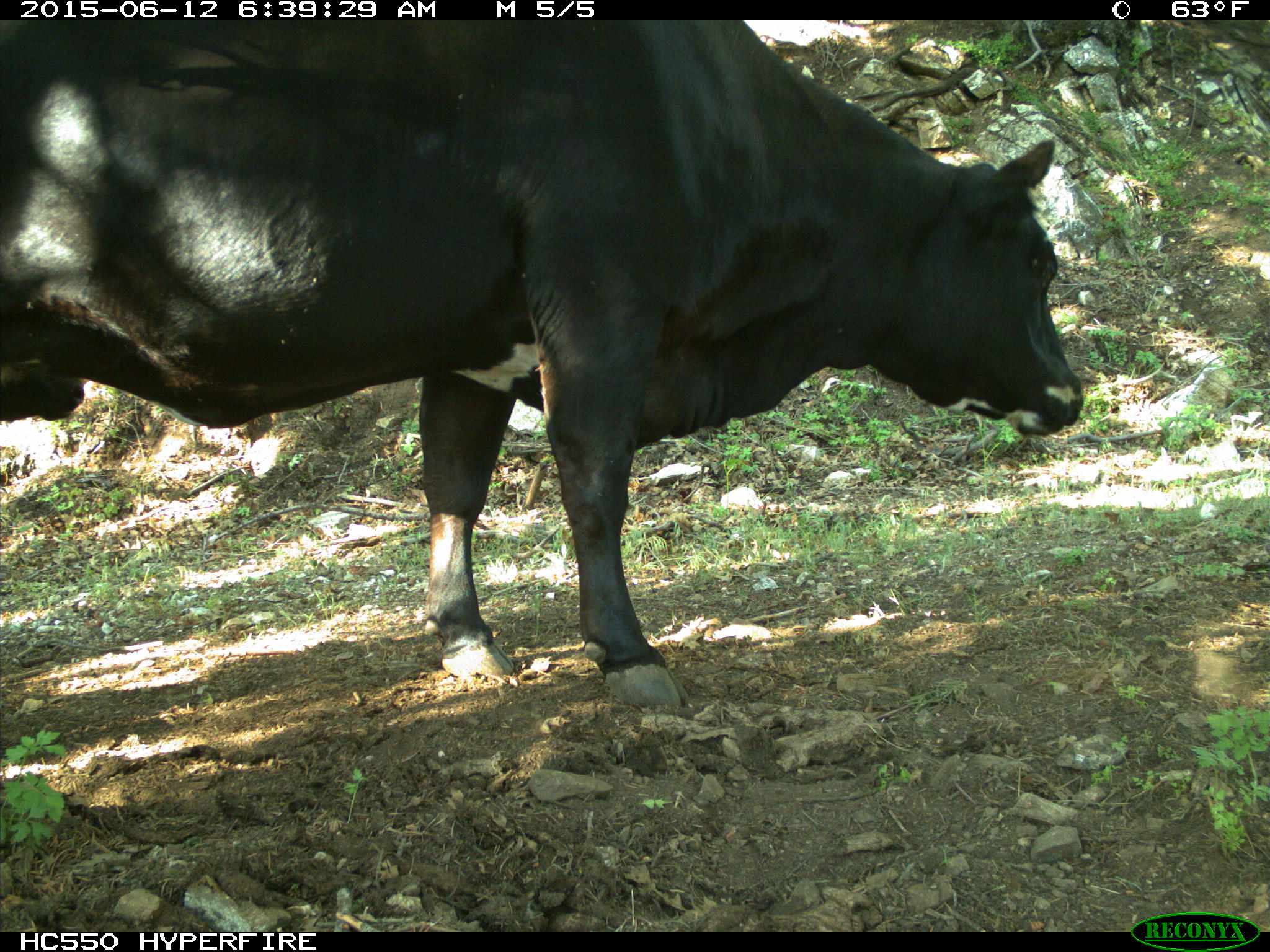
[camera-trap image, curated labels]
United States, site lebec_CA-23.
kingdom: Animalia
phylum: Chordata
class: Mammalia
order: Artiodactyla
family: Bovidae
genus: Bos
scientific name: Bos taurus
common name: domestic cow